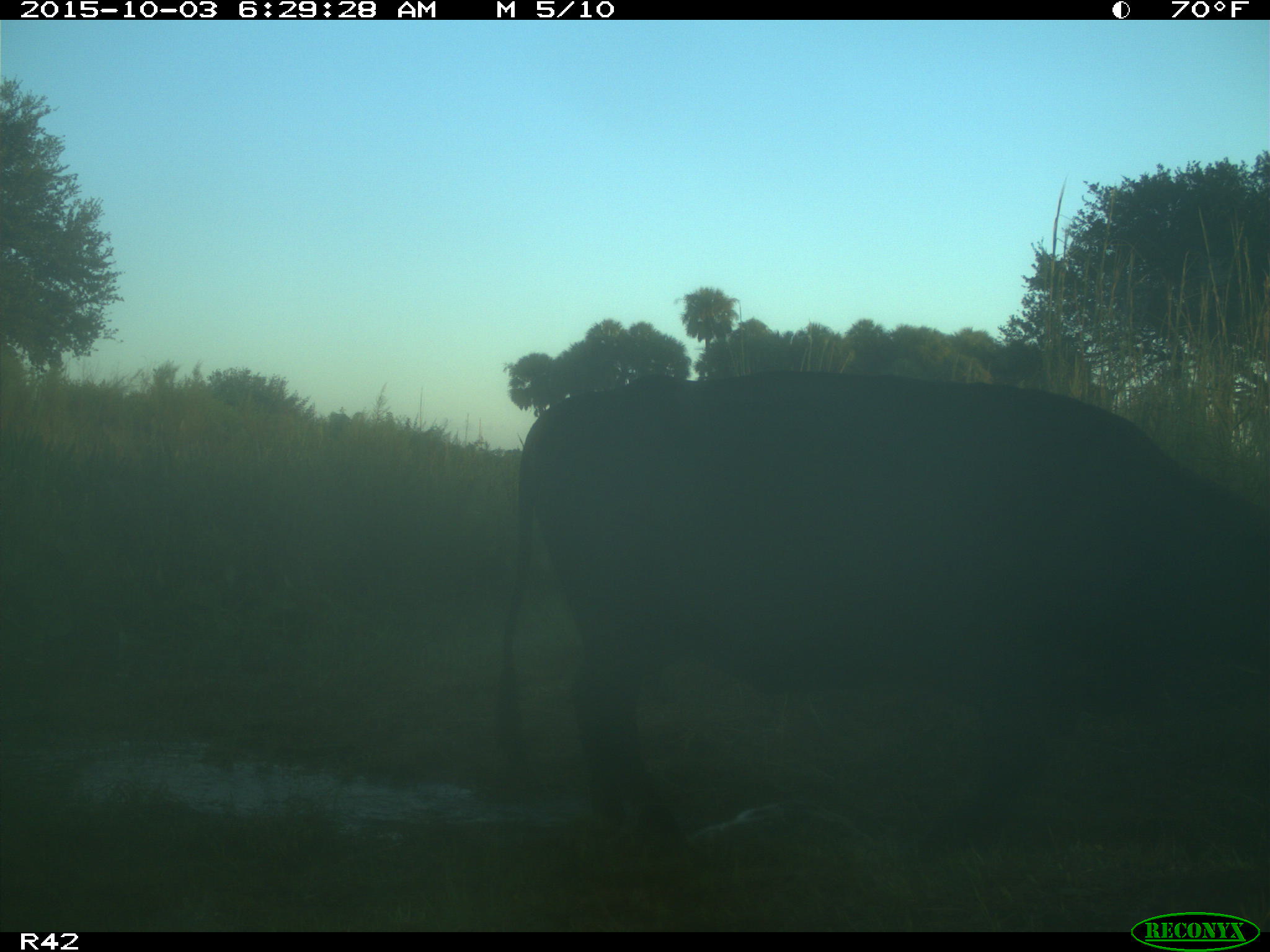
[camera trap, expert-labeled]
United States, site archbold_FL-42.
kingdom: Animalia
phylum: Chordata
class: Mammalia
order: Artiodactyla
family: Bovidae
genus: Bos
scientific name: Bos taurus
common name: domestic cow